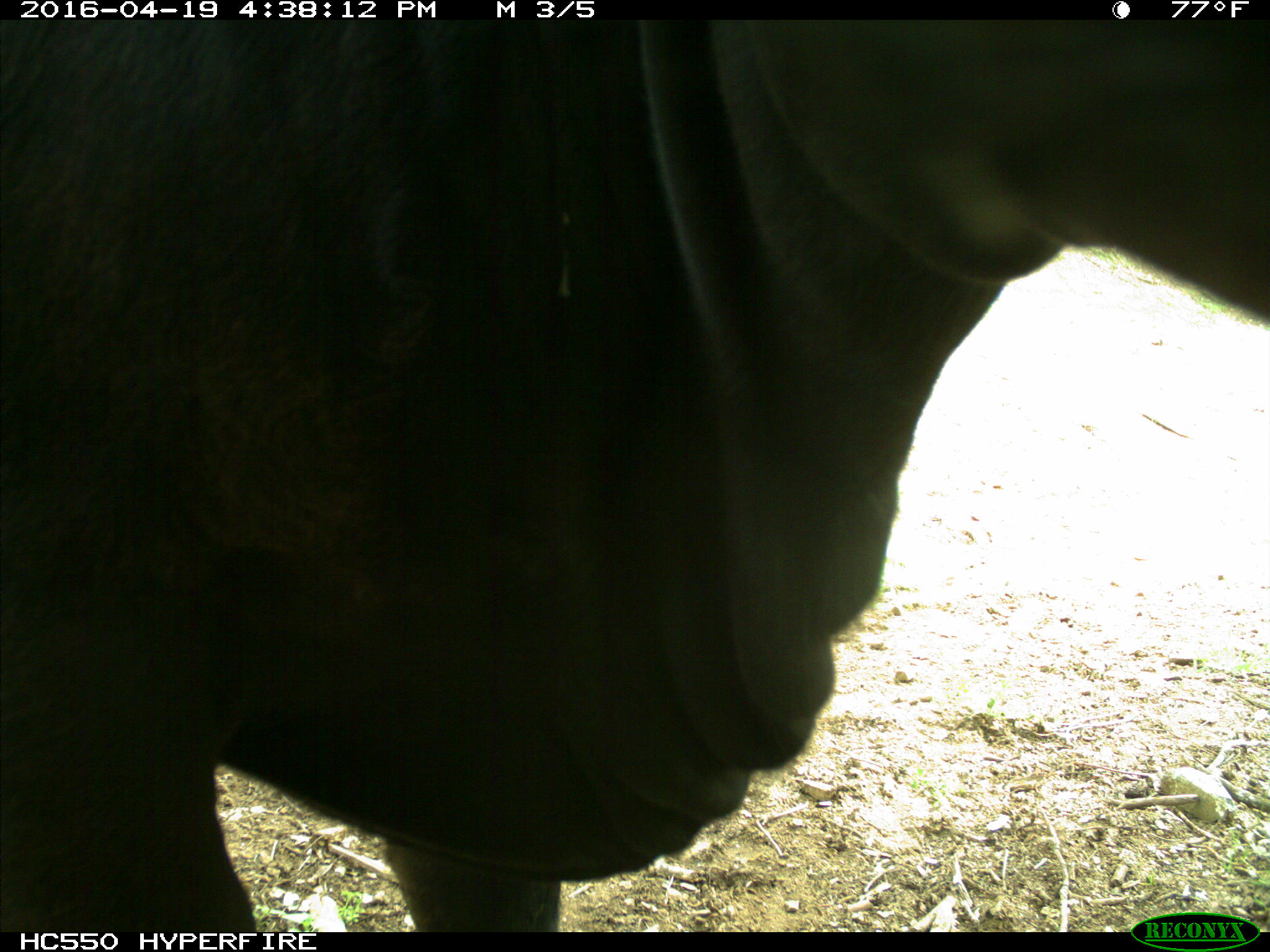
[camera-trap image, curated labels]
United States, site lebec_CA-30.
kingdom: Animalia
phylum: Chordata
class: Mammalia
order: Artiodactyla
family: Bovidae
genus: Bos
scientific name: Bos taurus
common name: domestic cow